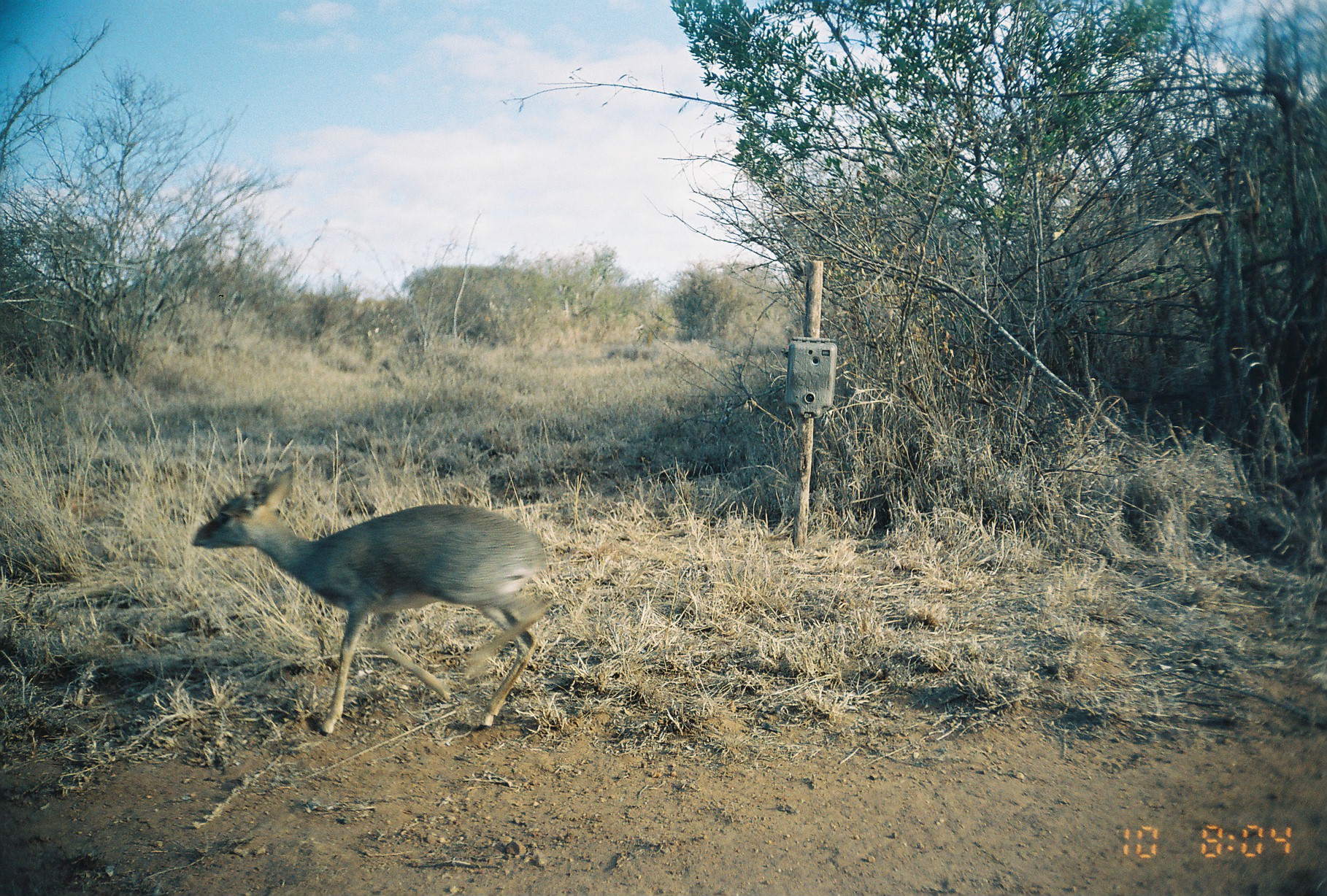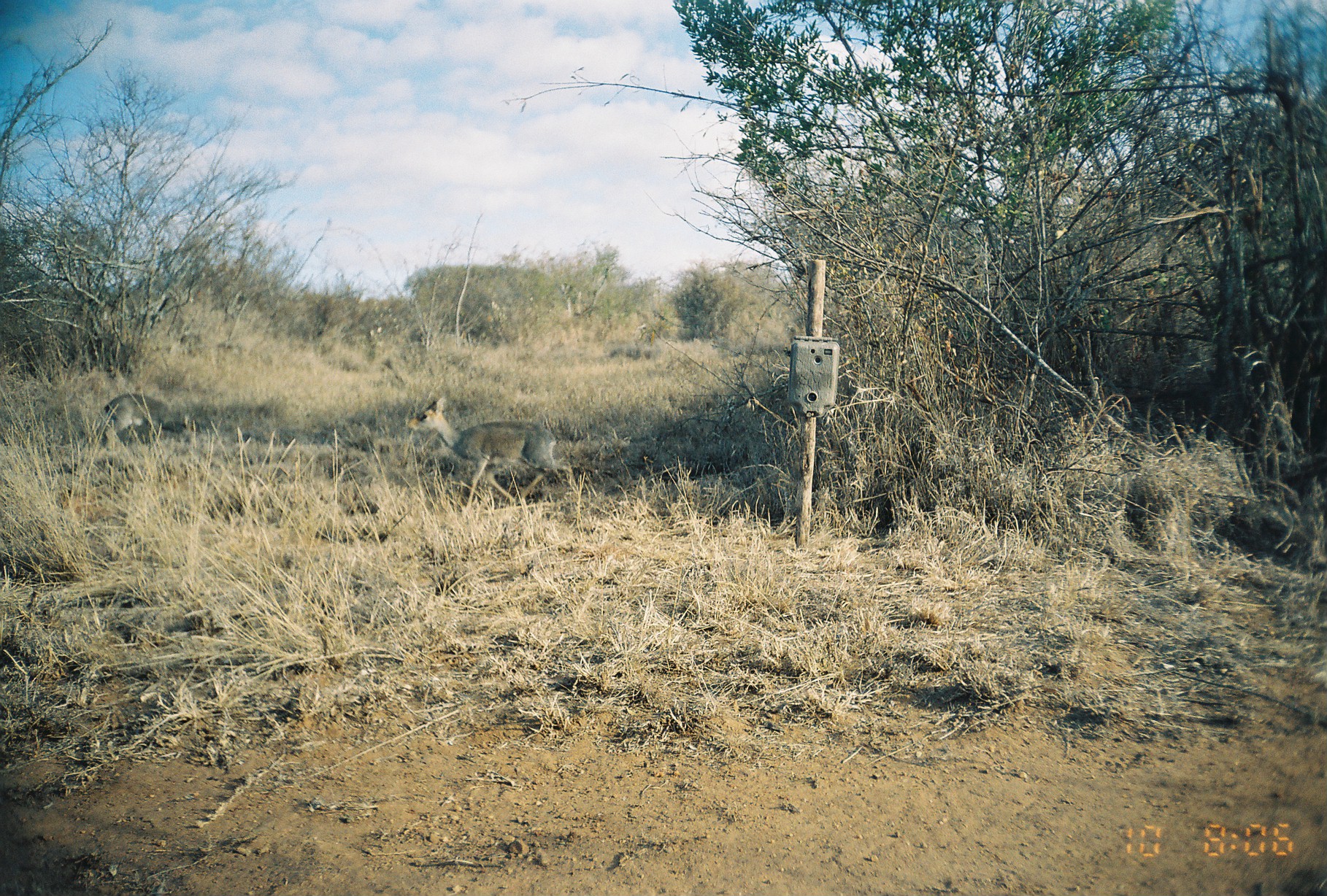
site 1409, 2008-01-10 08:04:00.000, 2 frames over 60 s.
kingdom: Animalia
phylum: Chordata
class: Mammalia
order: Artiodactyla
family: Bovidae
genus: Madoqua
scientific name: Madoqua guentheri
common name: günther's dik-dik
Madoqua guentheri (günther's dik-dik), count 1.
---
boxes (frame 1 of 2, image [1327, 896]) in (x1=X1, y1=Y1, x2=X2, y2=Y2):
madoqua guentheri: (x1=187, y1=460, x2=558, y2=736)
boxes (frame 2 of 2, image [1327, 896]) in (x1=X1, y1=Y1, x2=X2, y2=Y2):
madoqua guentheri: (x1=406, y1=397, x2=586, y2=514); (x1=97, y1=392, x2=201, y2=450)